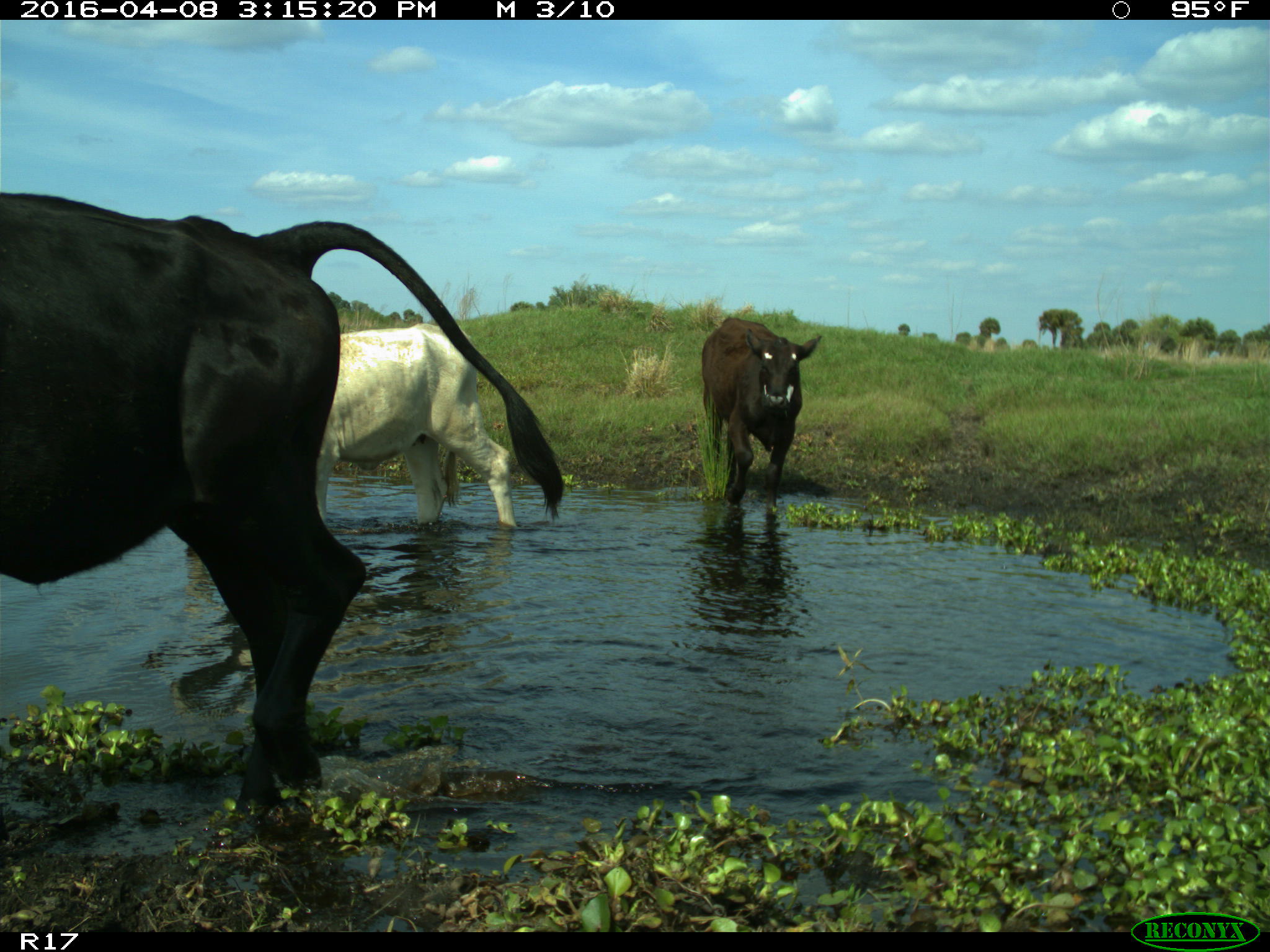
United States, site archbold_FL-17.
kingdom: Animalia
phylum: Chordata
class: Mammalia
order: Artiodactyla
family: Bovidae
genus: Bos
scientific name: Bos taurus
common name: domestic cow